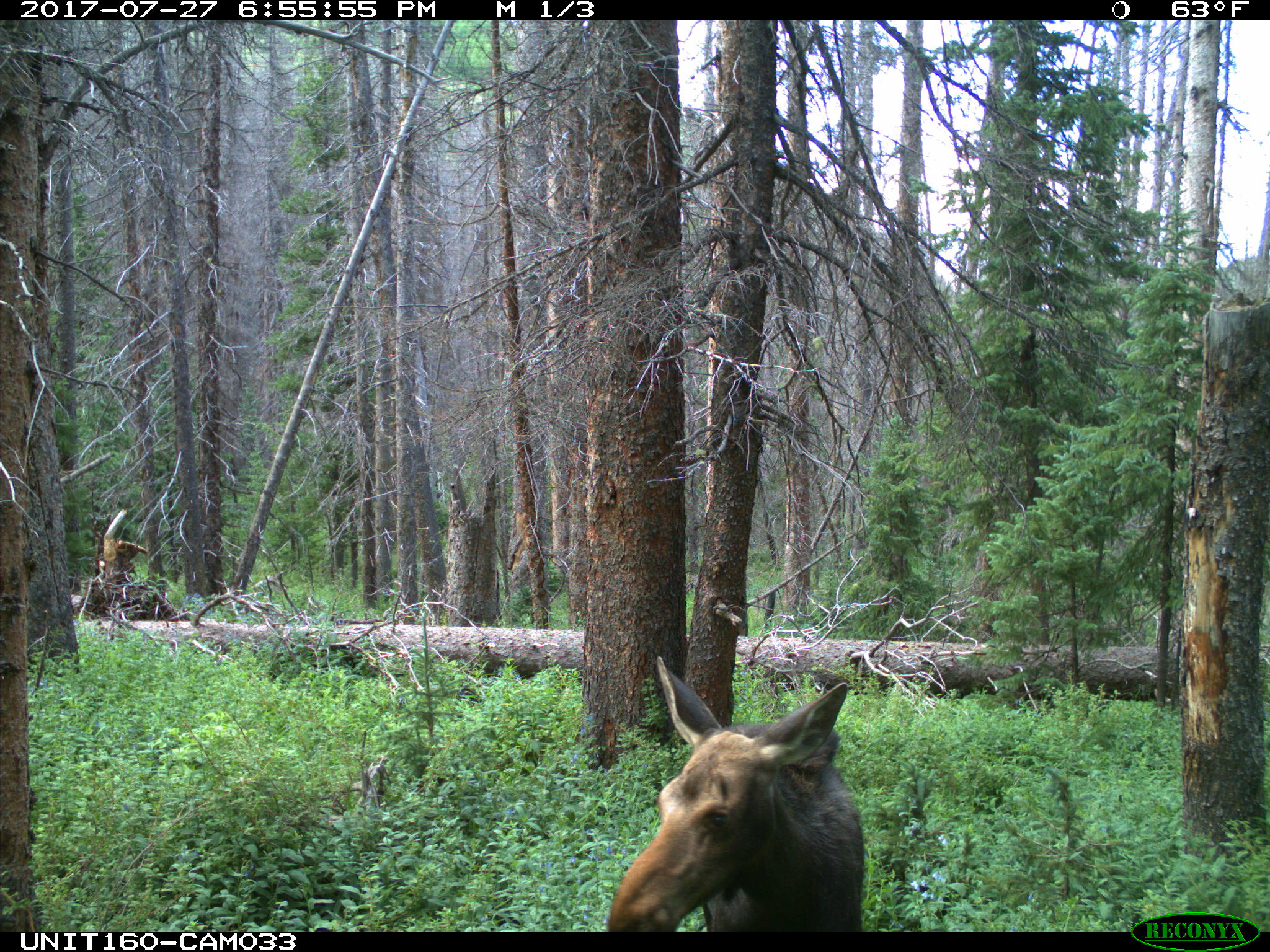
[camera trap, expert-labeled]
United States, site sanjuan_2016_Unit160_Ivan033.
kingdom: Animalia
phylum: Chordata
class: Mammalia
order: Artiodactyla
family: Cervidae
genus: Alces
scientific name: Alces alces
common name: moose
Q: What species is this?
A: Alces alces (moose).